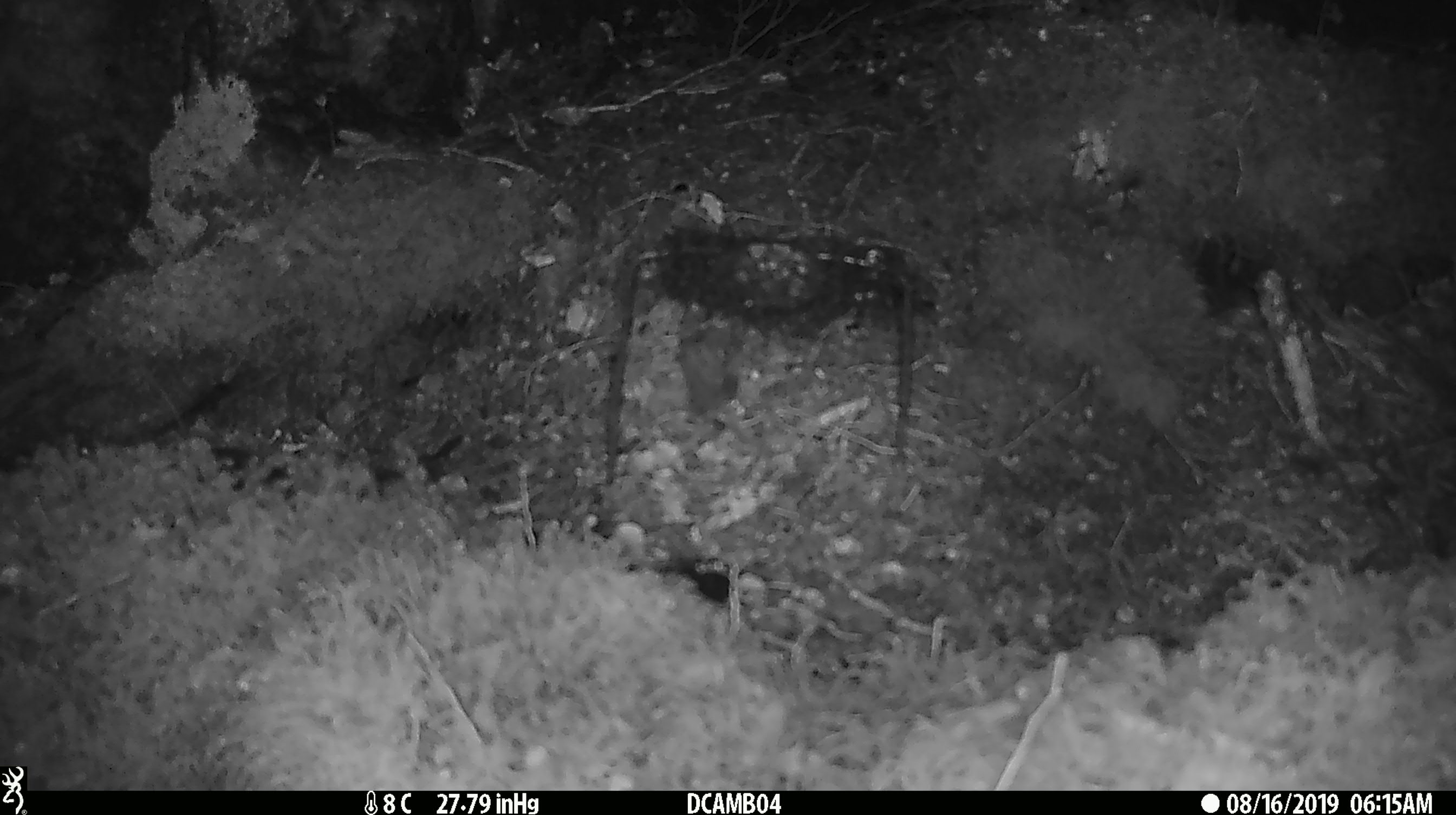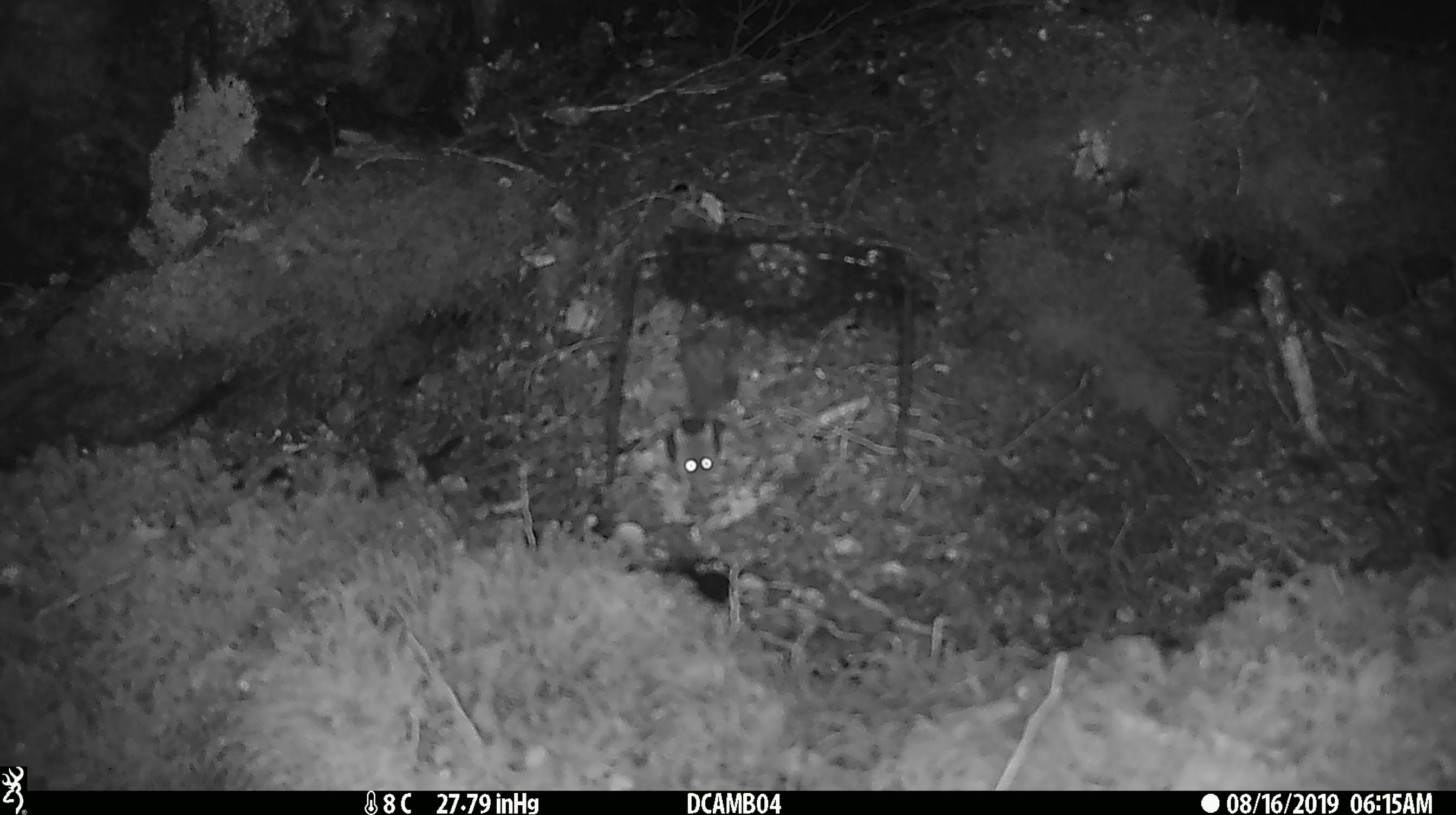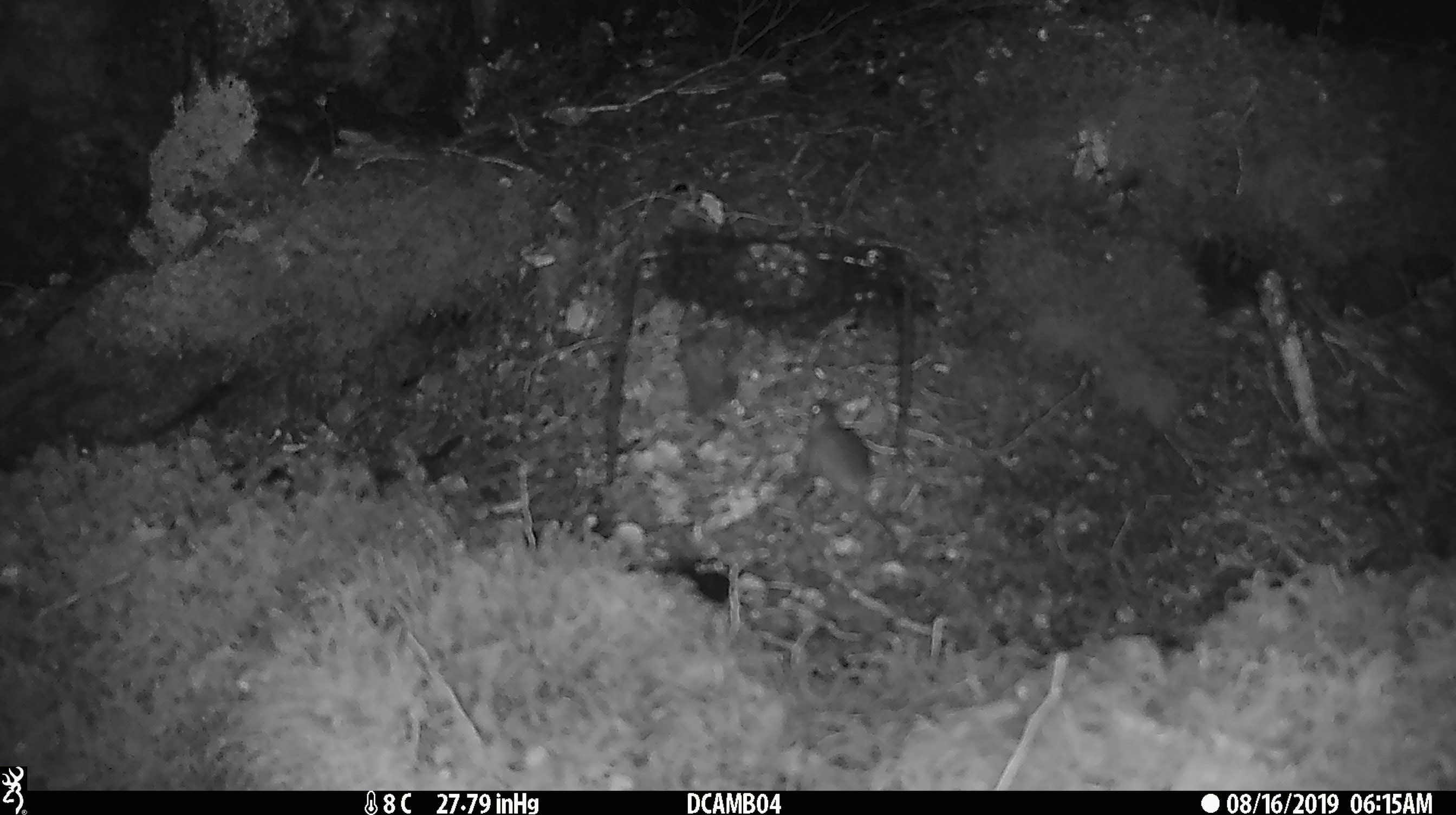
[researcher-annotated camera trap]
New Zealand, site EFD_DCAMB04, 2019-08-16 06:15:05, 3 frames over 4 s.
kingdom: Animalia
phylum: Chordata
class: Mammalia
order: Rodentia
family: Muridae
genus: Mus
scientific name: Mus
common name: mouse